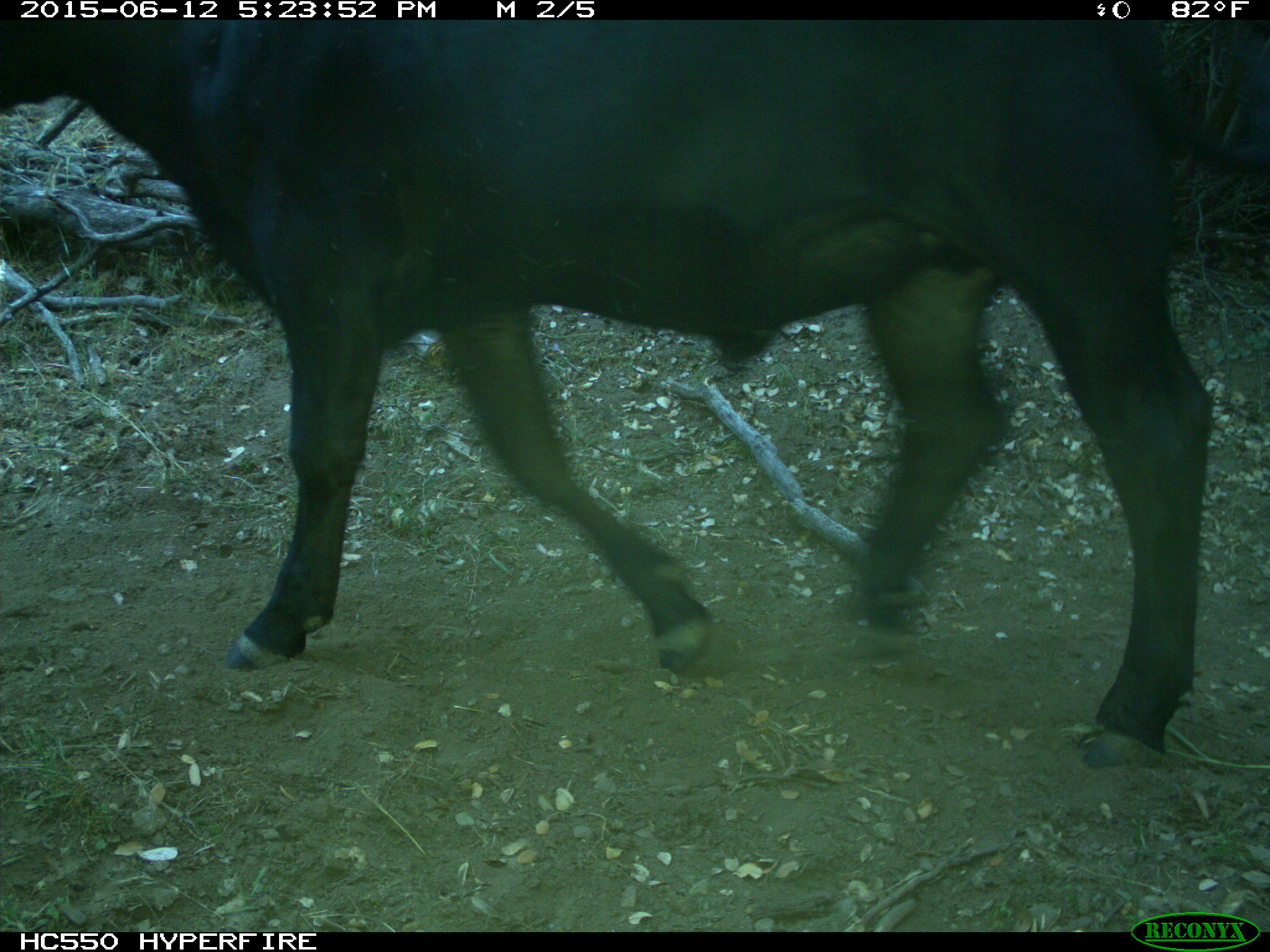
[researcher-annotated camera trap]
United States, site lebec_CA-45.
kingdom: Animalia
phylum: Chordata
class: Mammalia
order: Artiodactyla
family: Bovidae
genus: Bos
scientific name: Bos taurus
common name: domestic cow